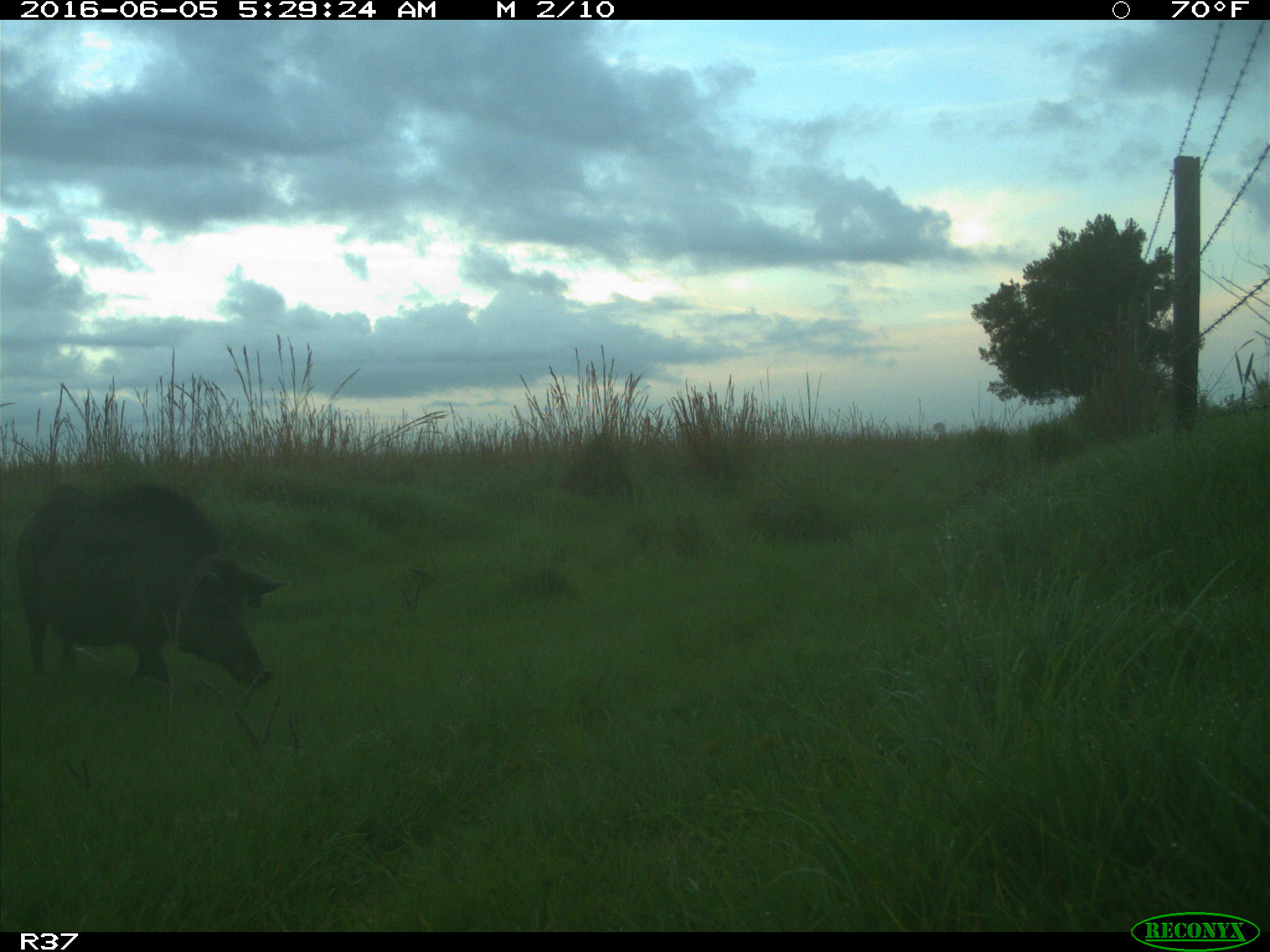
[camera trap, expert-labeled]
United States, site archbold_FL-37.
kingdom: Animalia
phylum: Chordata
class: Mammalia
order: Artiodactyla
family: Suidae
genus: Sus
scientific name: Sus scrofa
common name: wild boar